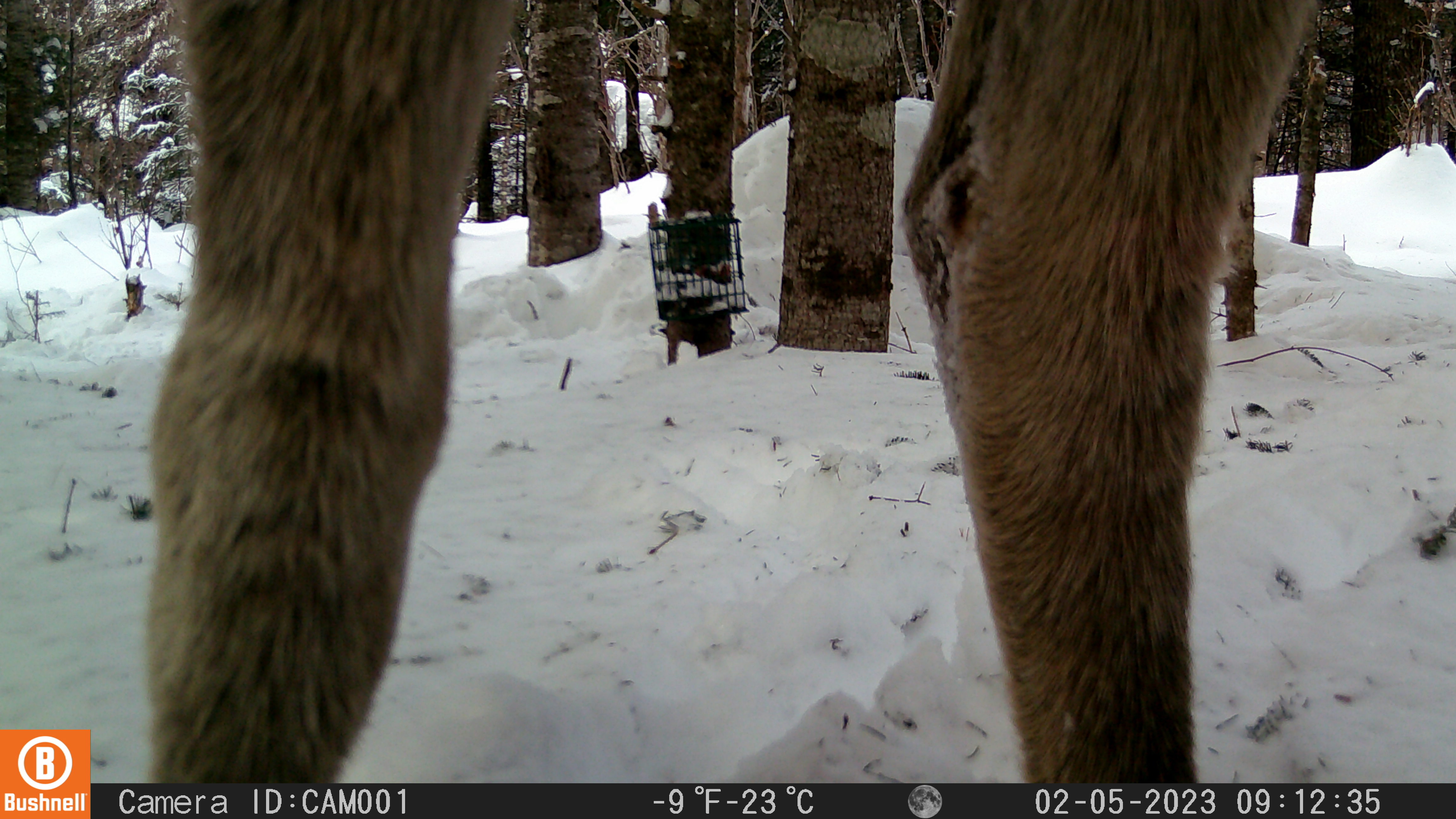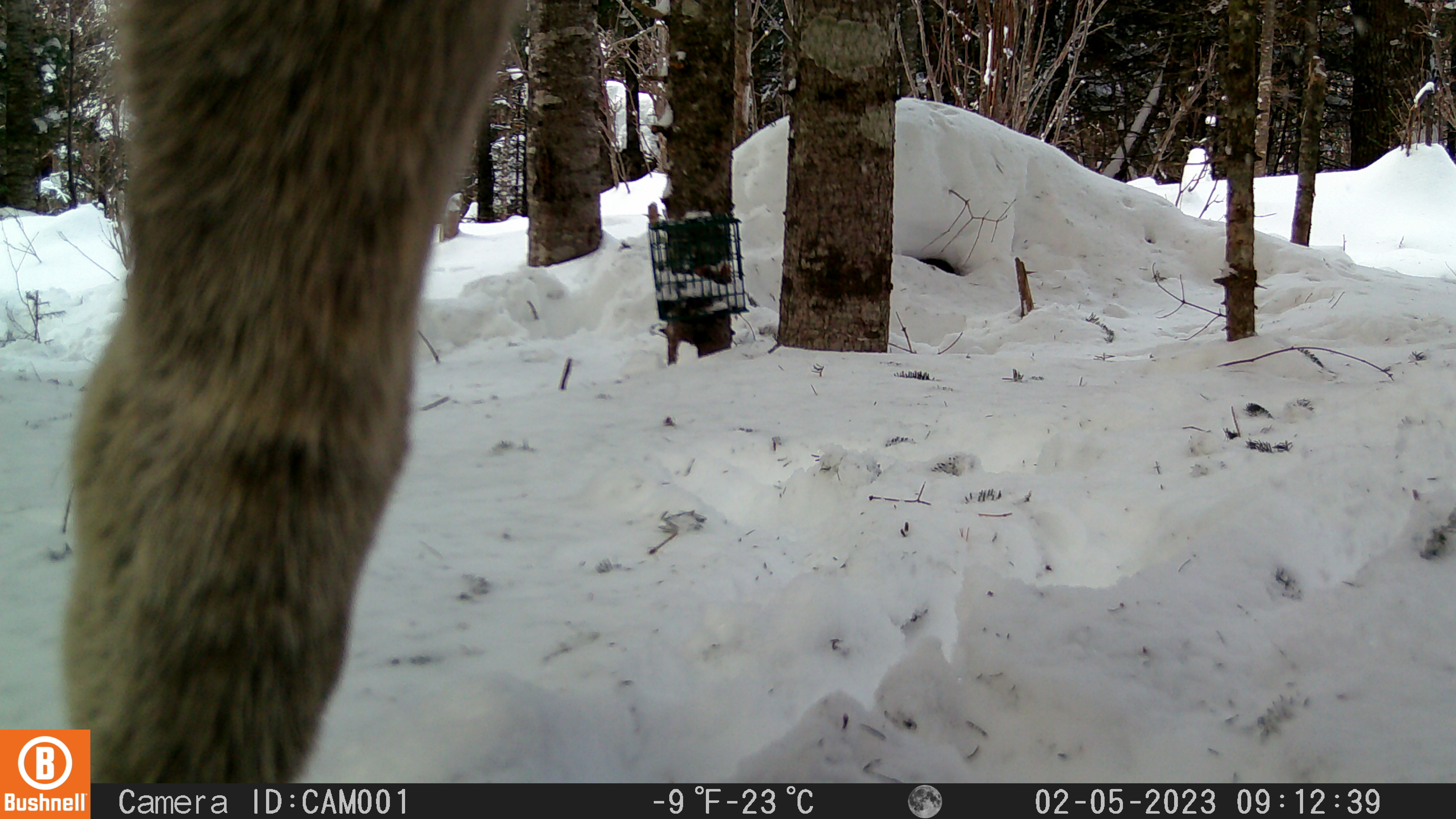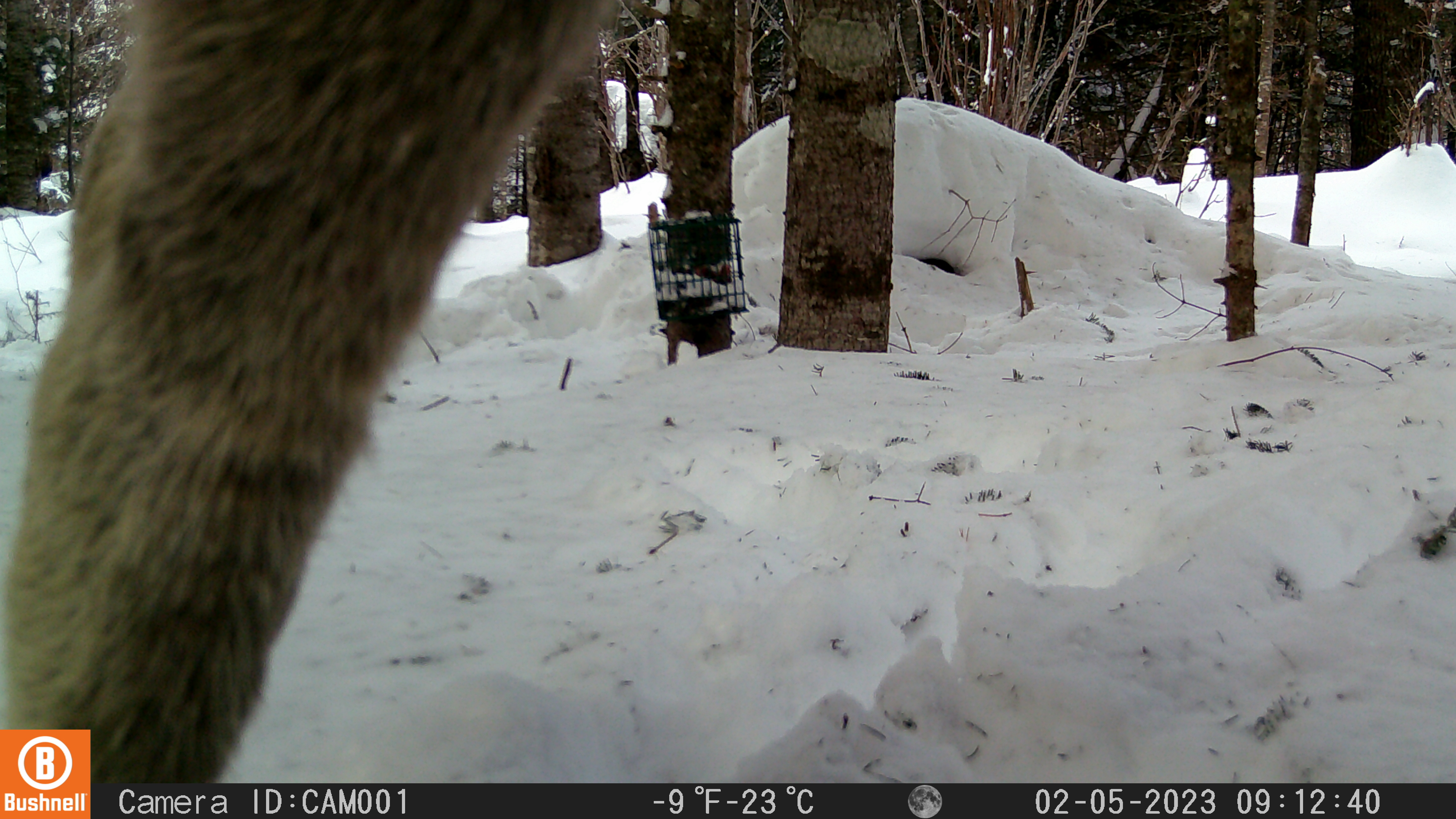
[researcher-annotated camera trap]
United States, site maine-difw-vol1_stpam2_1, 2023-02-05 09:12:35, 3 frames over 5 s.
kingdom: Animalia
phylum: Chordata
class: Mammalia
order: Artiodactyla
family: Cervidae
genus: Alces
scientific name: Alces alces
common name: moose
Moose (Alces alces).